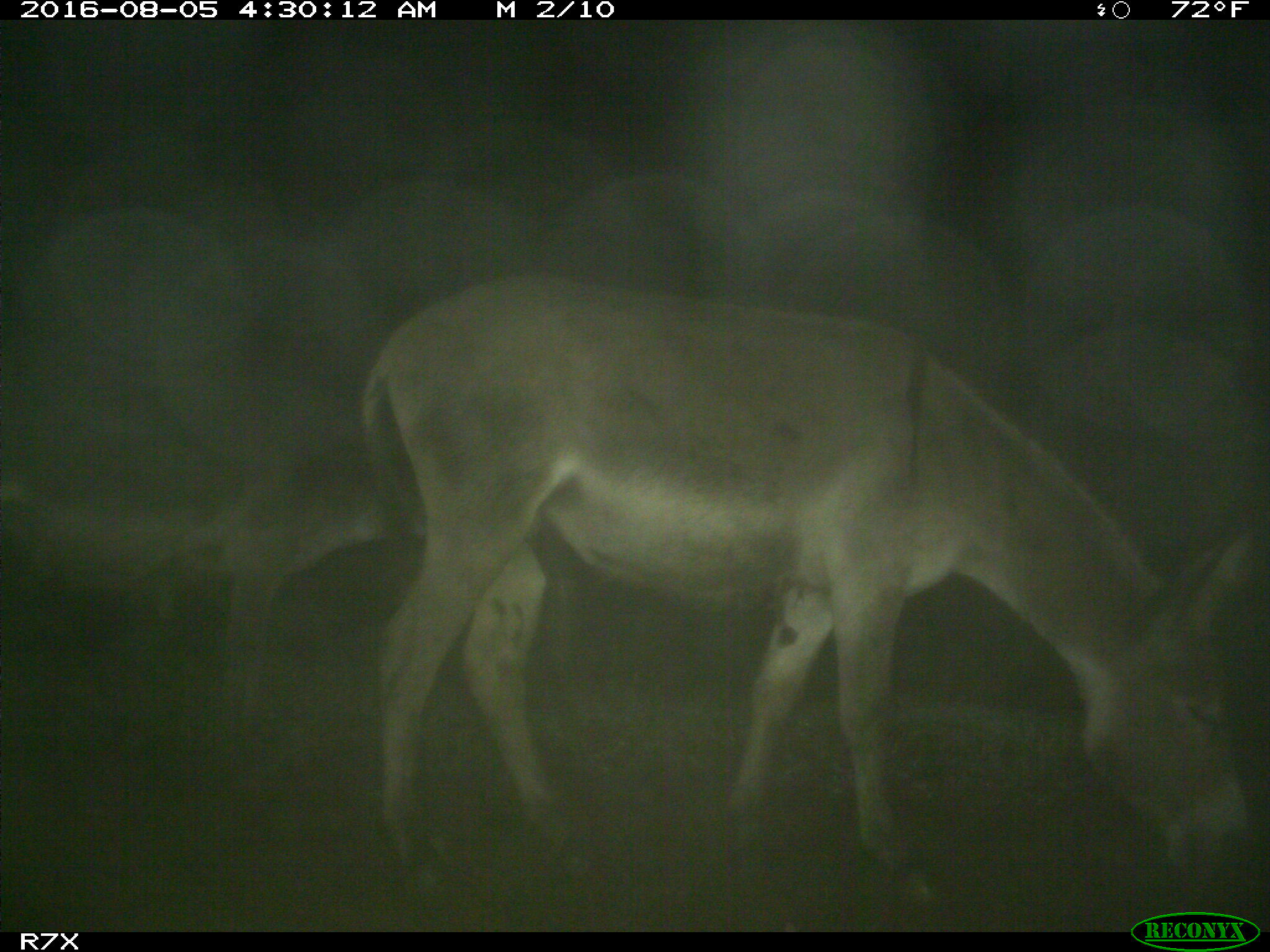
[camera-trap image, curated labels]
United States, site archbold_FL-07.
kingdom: Animalia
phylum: Chordata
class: Mammalia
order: Perissodactyla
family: Equidae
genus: Equus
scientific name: Equus africanus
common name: african wild ass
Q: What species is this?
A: Equus africanus (african wild ass).